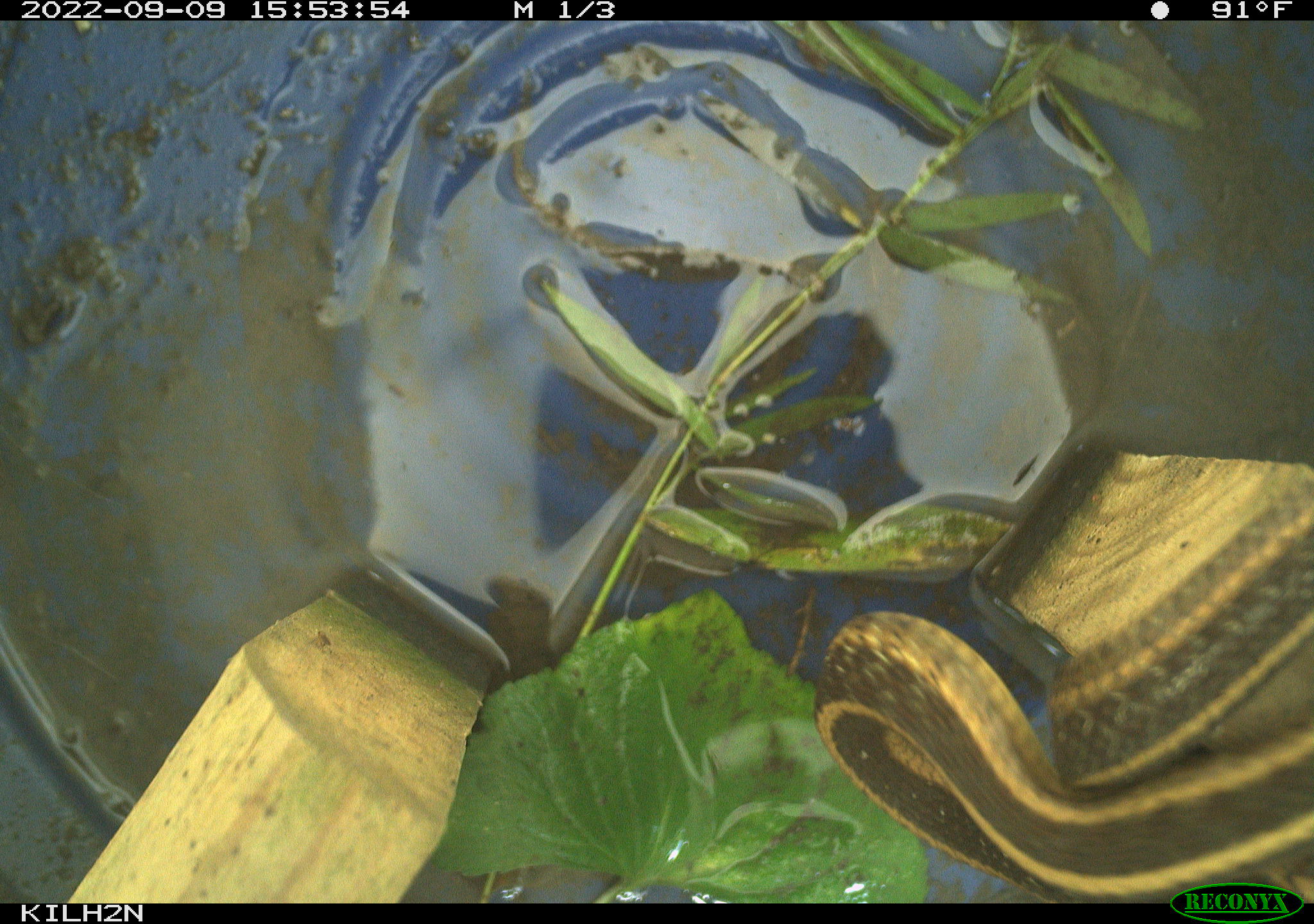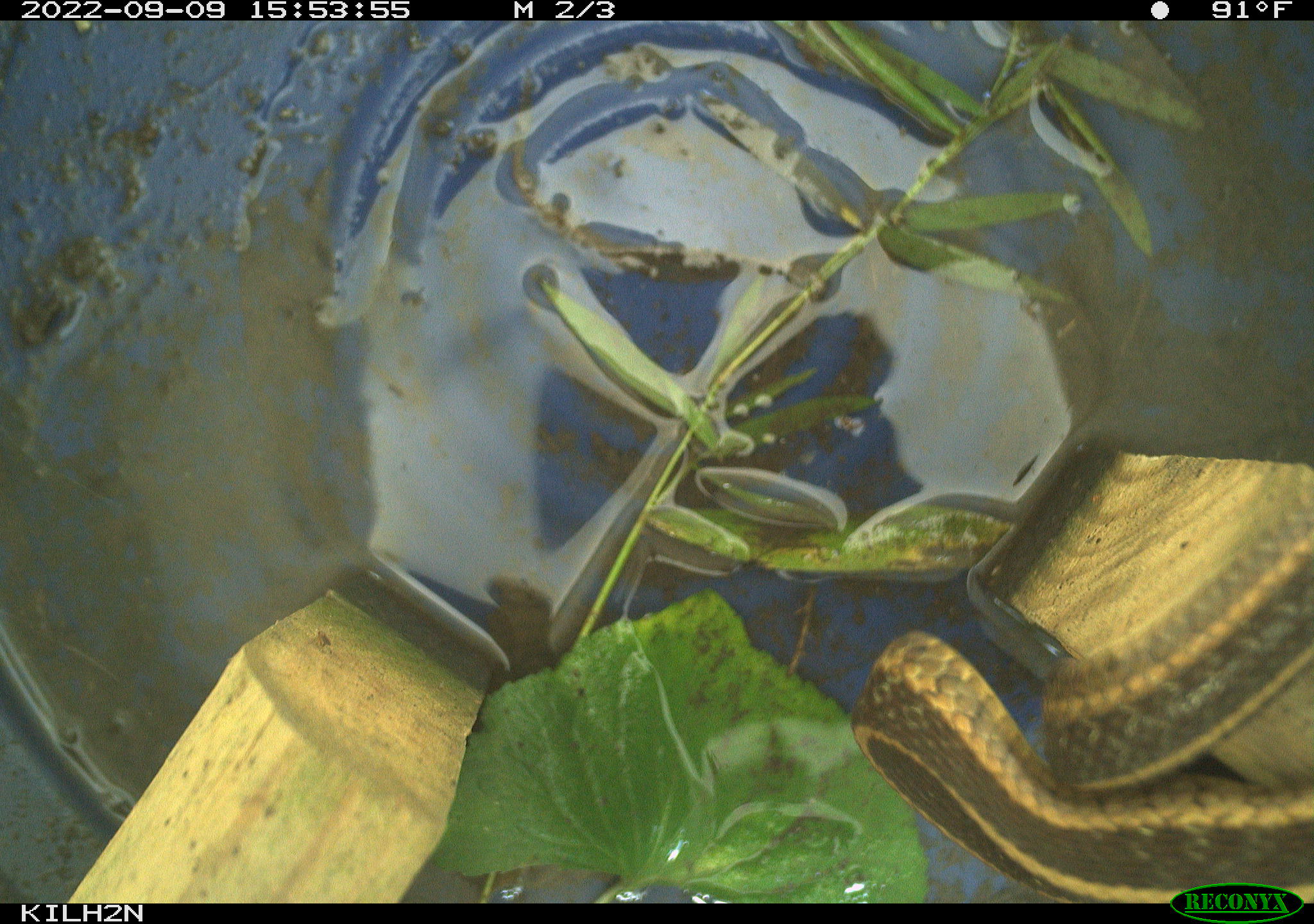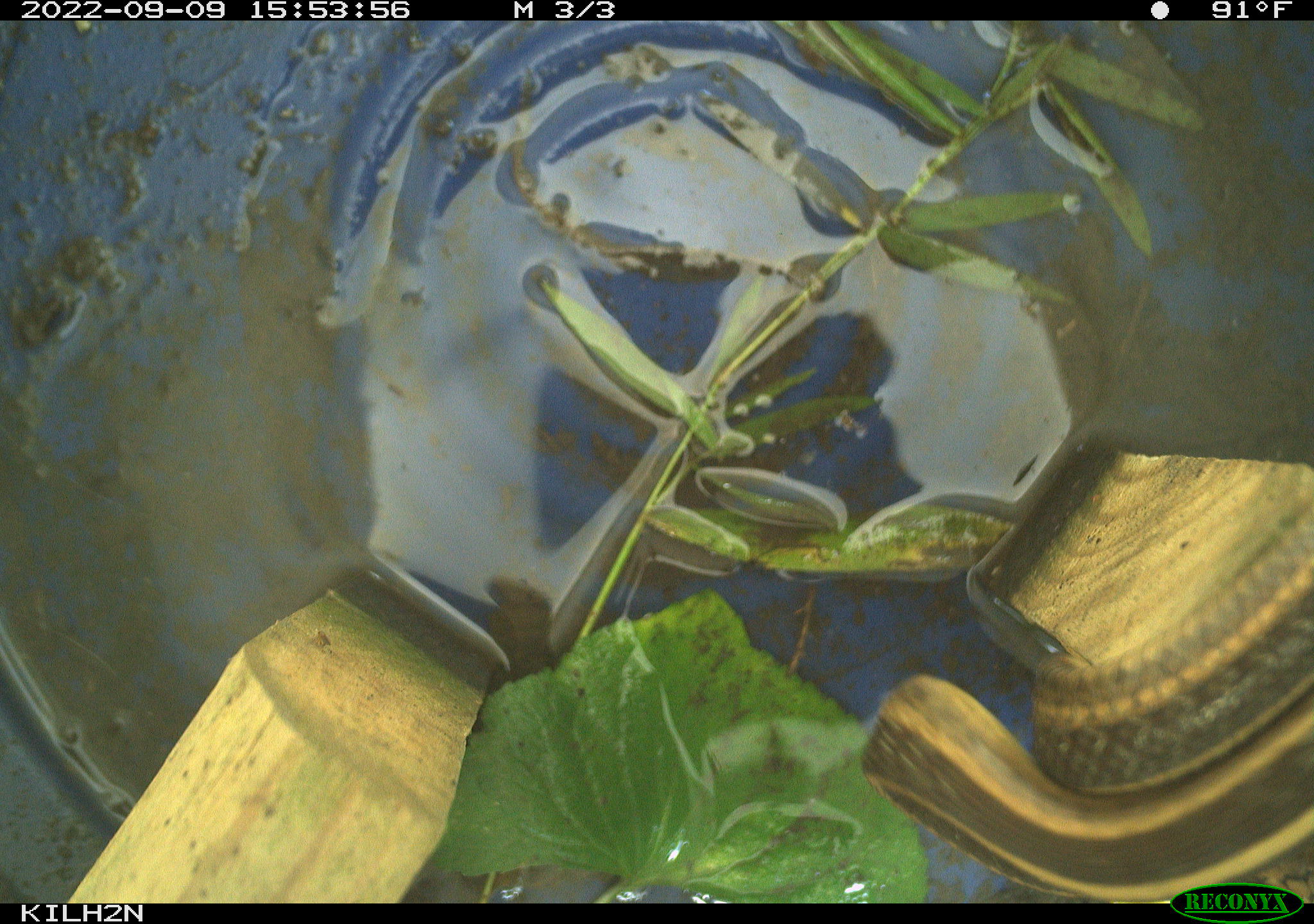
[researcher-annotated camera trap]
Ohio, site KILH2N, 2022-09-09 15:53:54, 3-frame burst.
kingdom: Animalia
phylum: Chordata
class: Reptilia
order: Squamata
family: Colubridae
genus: Thamnophis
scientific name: Thamnophis sirtalis sirtalis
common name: eastern gartersnake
Eastern gartersnake (Thamnophis sirtalis sirtalis).